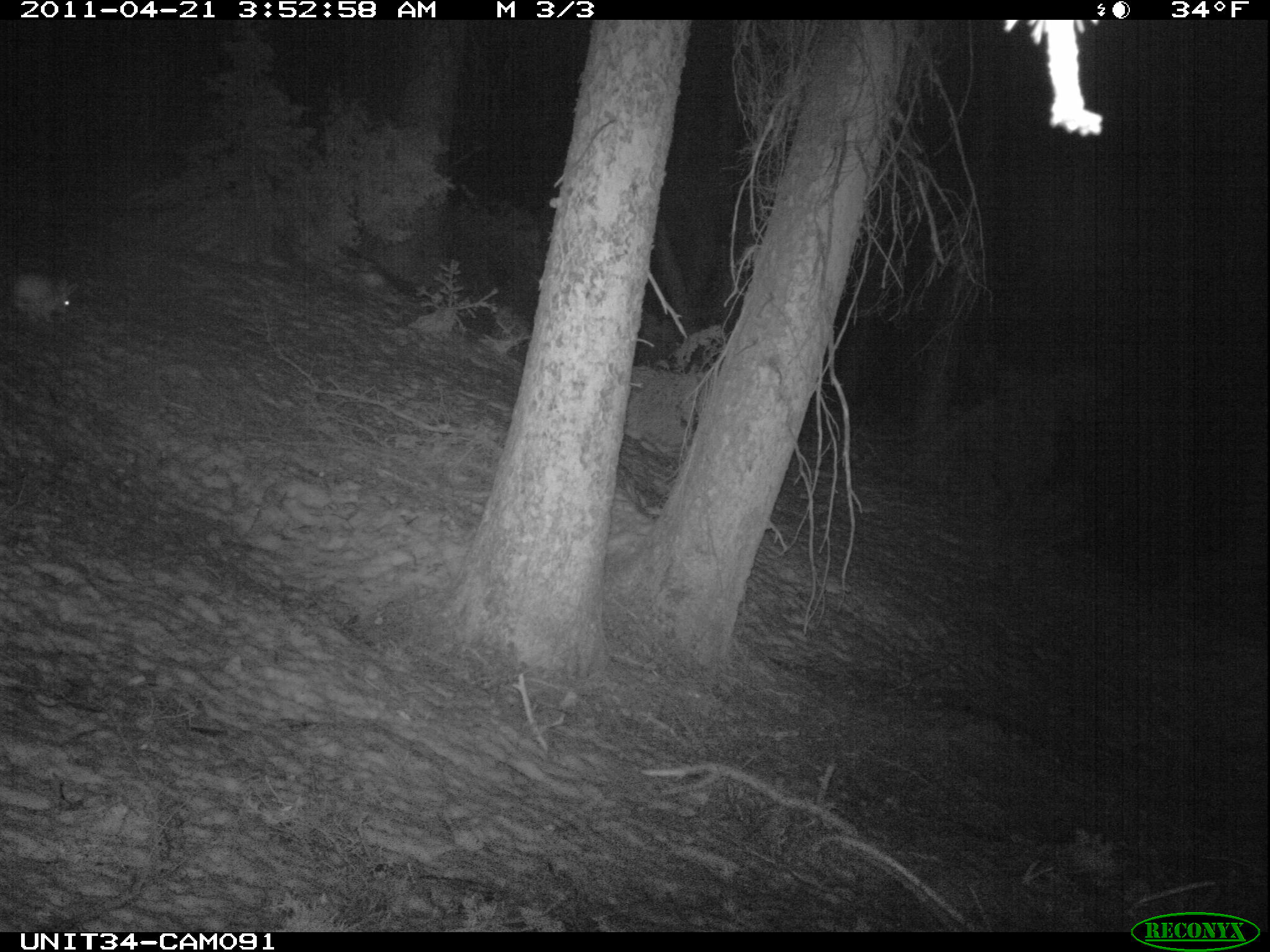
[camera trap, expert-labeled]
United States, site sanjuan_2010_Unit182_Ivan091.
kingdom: Animalia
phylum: Chordata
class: Mammalia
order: Lagomorpha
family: Leporidae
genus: Lepus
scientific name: Lepus americanus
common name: snowshoe hare